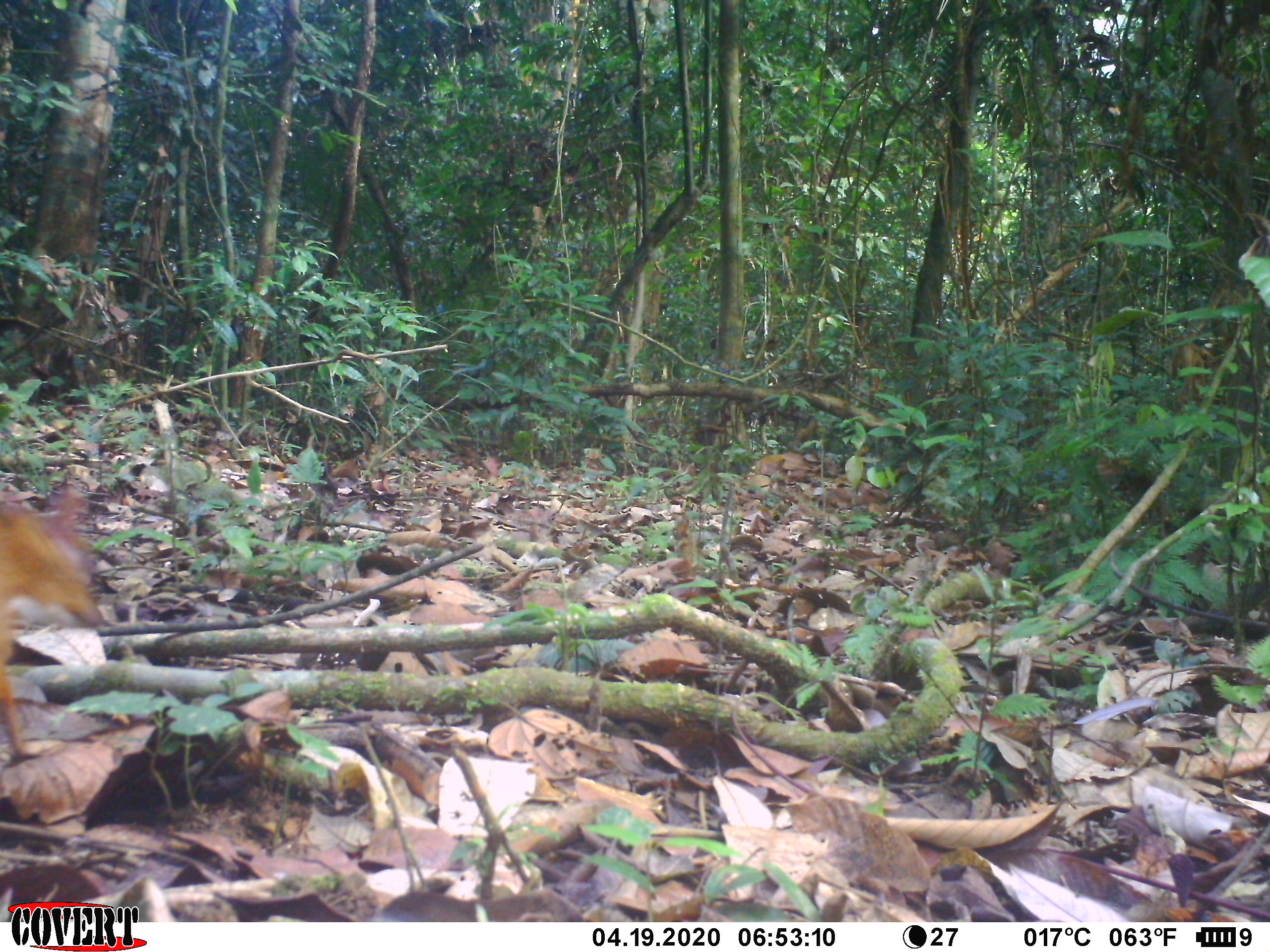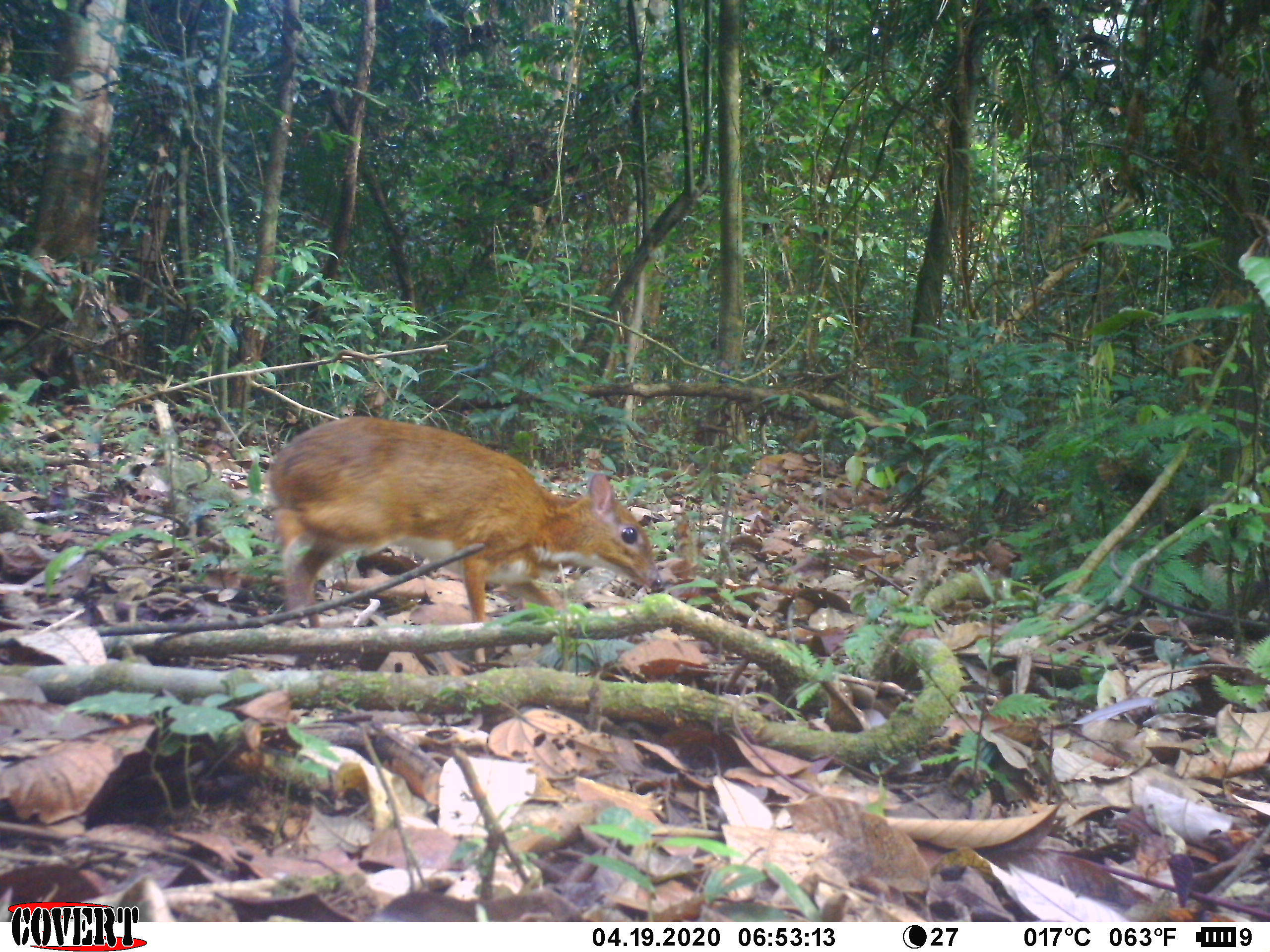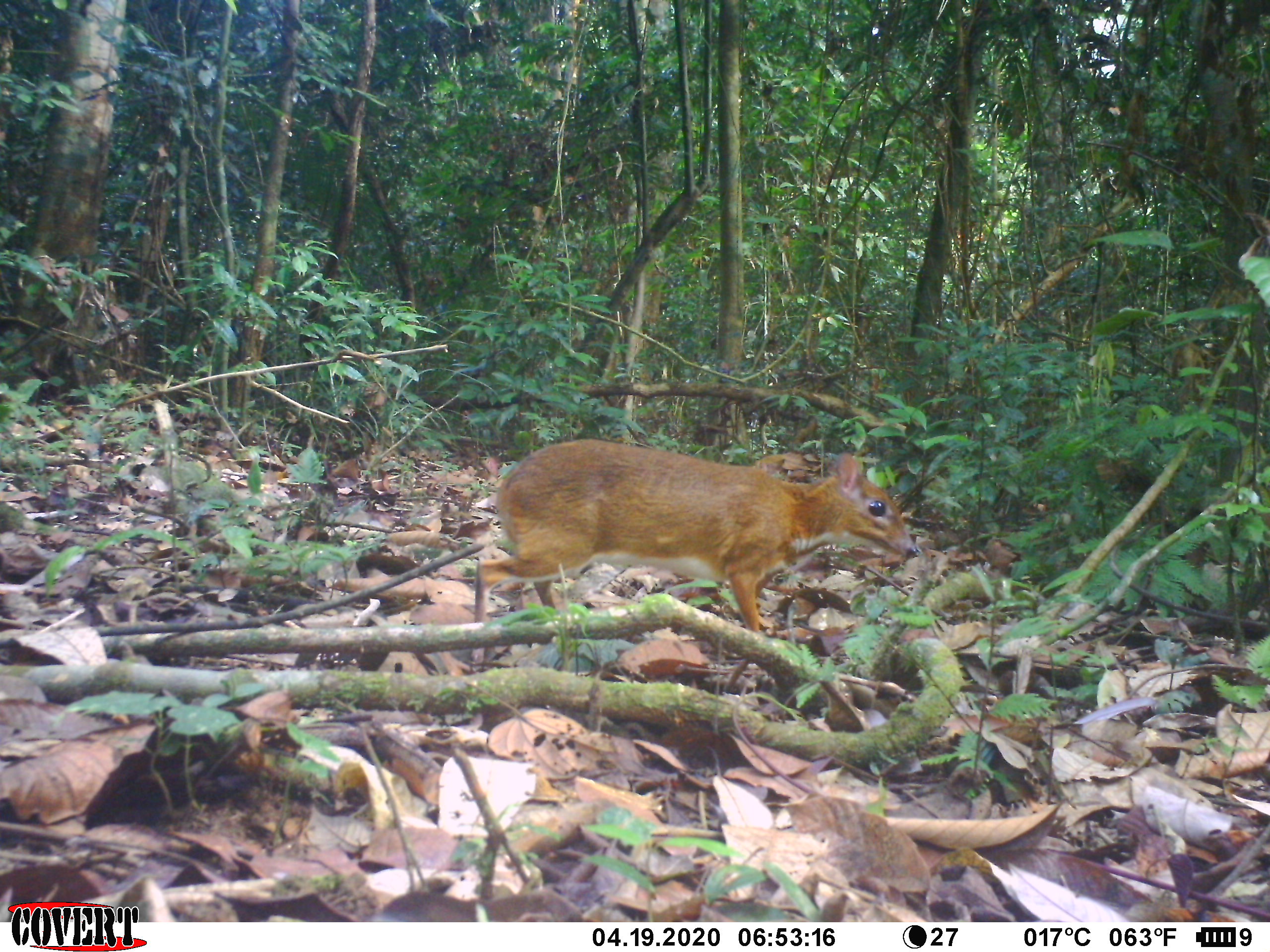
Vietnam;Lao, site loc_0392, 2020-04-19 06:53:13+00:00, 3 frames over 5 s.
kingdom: Animalia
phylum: Chordata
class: Mammalia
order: Artiodactyla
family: Tragulidae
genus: Moschiola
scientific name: Moschiola meminna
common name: chevrotain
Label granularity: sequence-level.